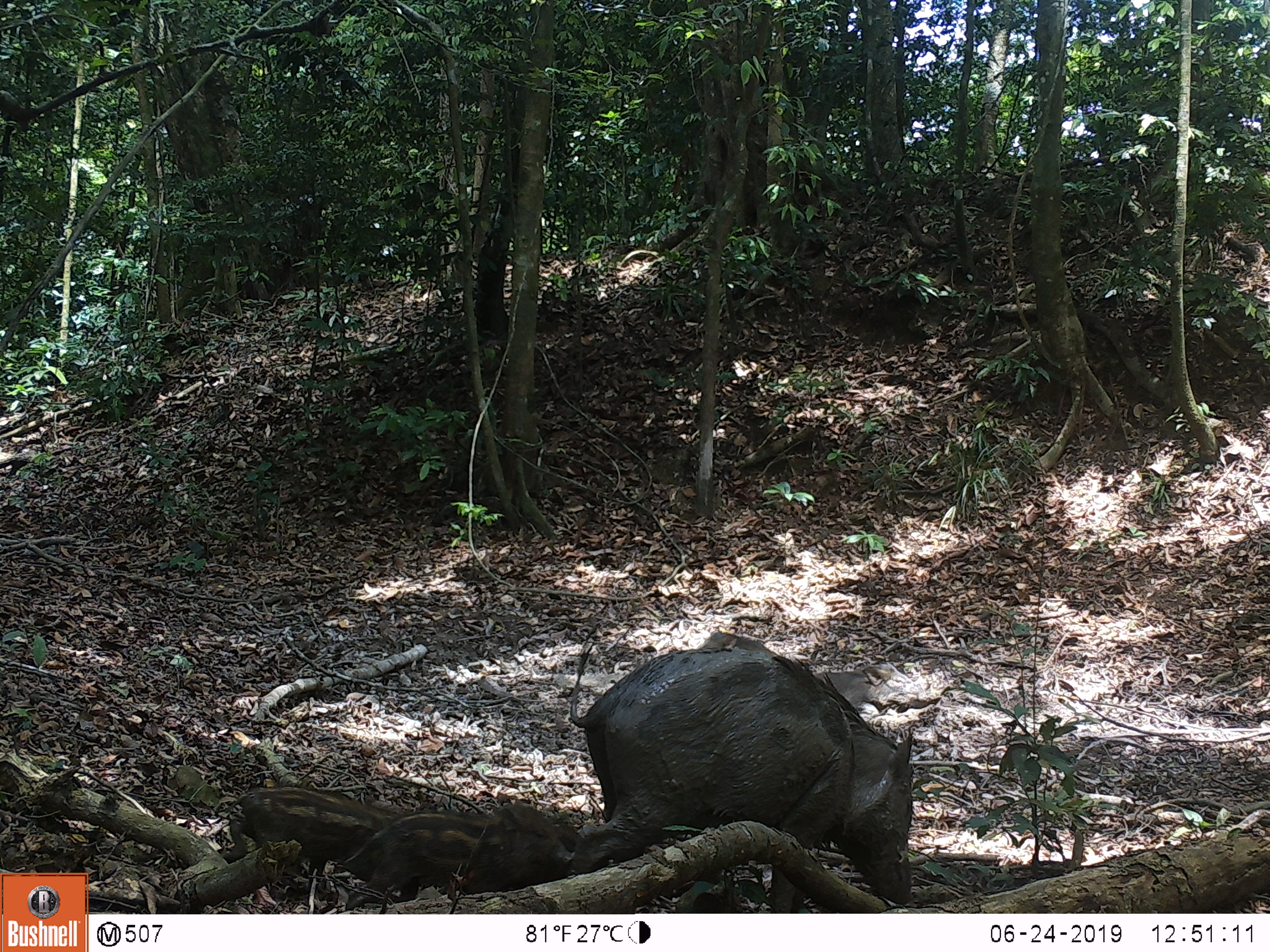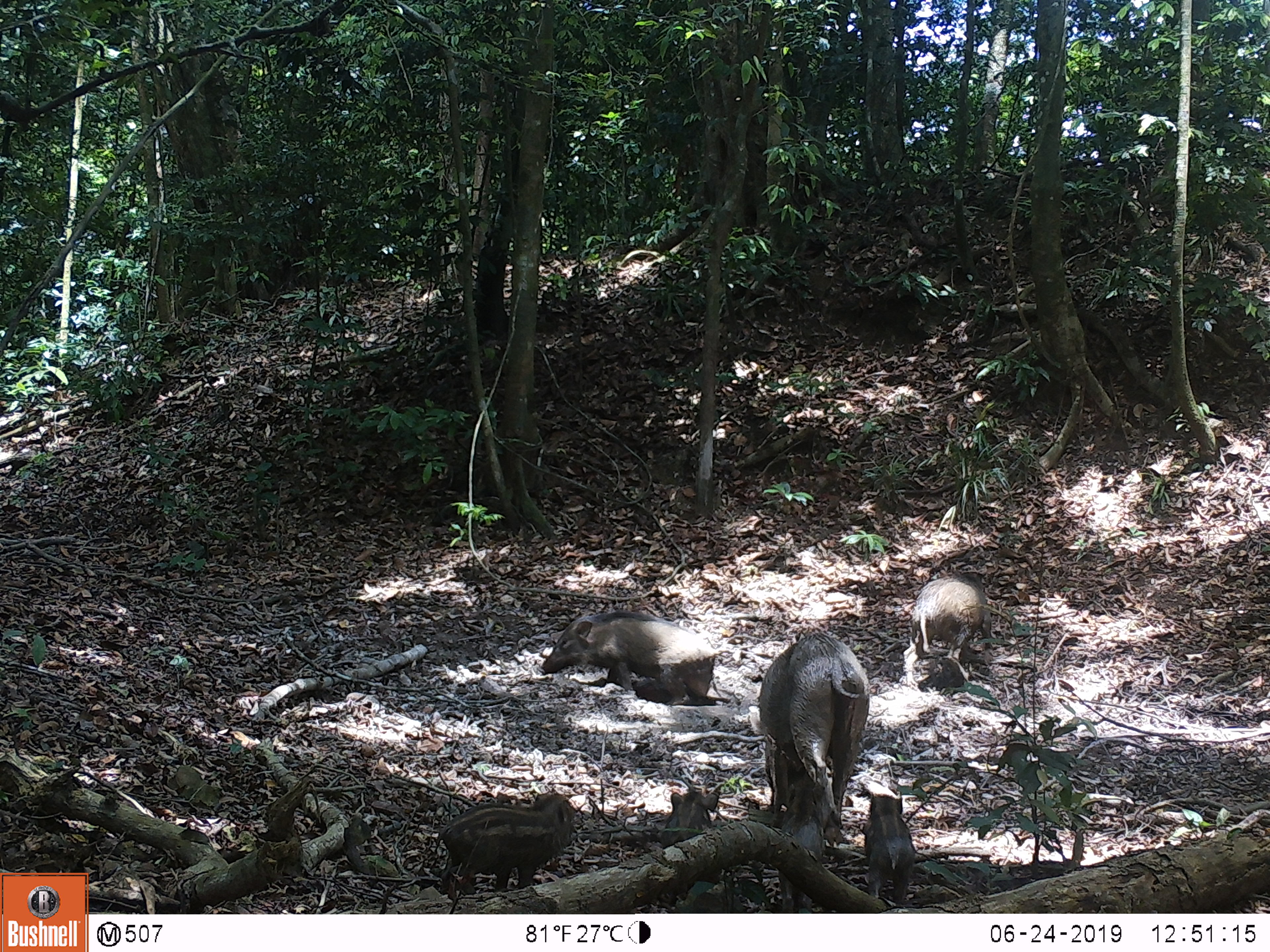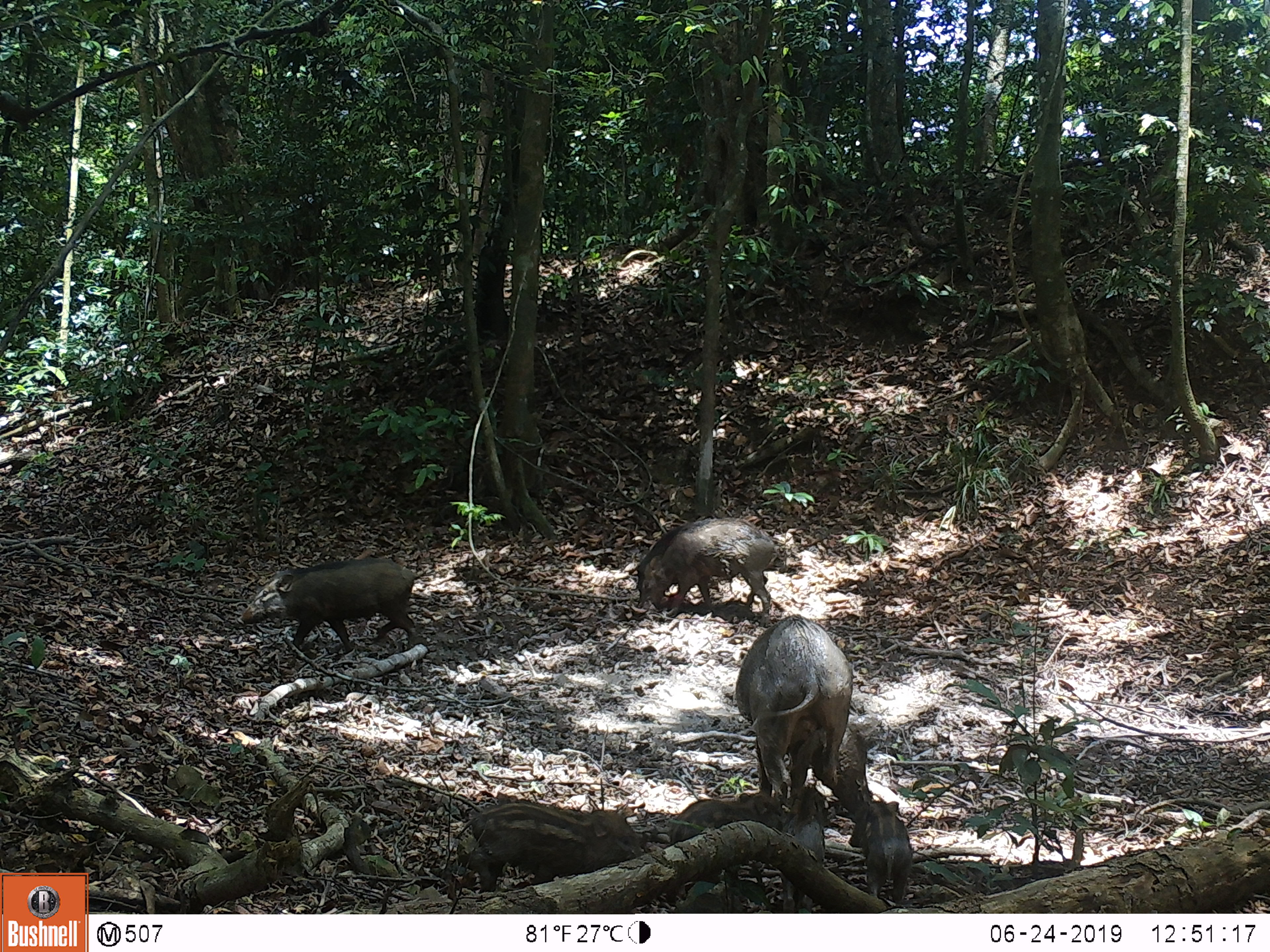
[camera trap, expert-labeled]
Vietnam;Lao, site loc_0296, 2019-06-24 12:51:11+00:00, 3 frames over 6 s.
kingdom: Animalia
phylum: Chordata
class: Mammalia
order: Artiodactyla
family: Suidae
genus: Sus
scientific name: Sus scrofa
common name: eurasian wild pig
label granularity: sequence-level